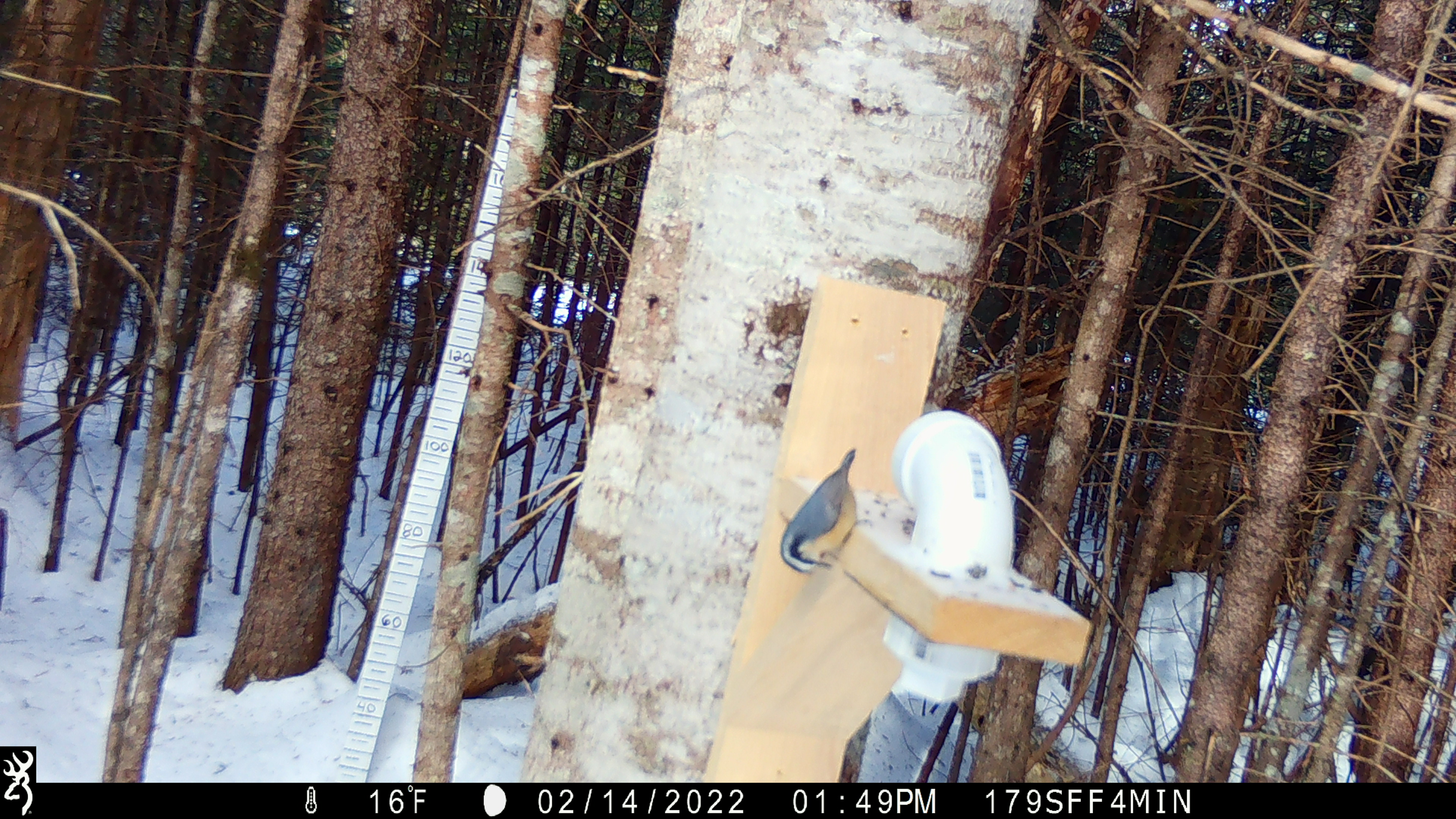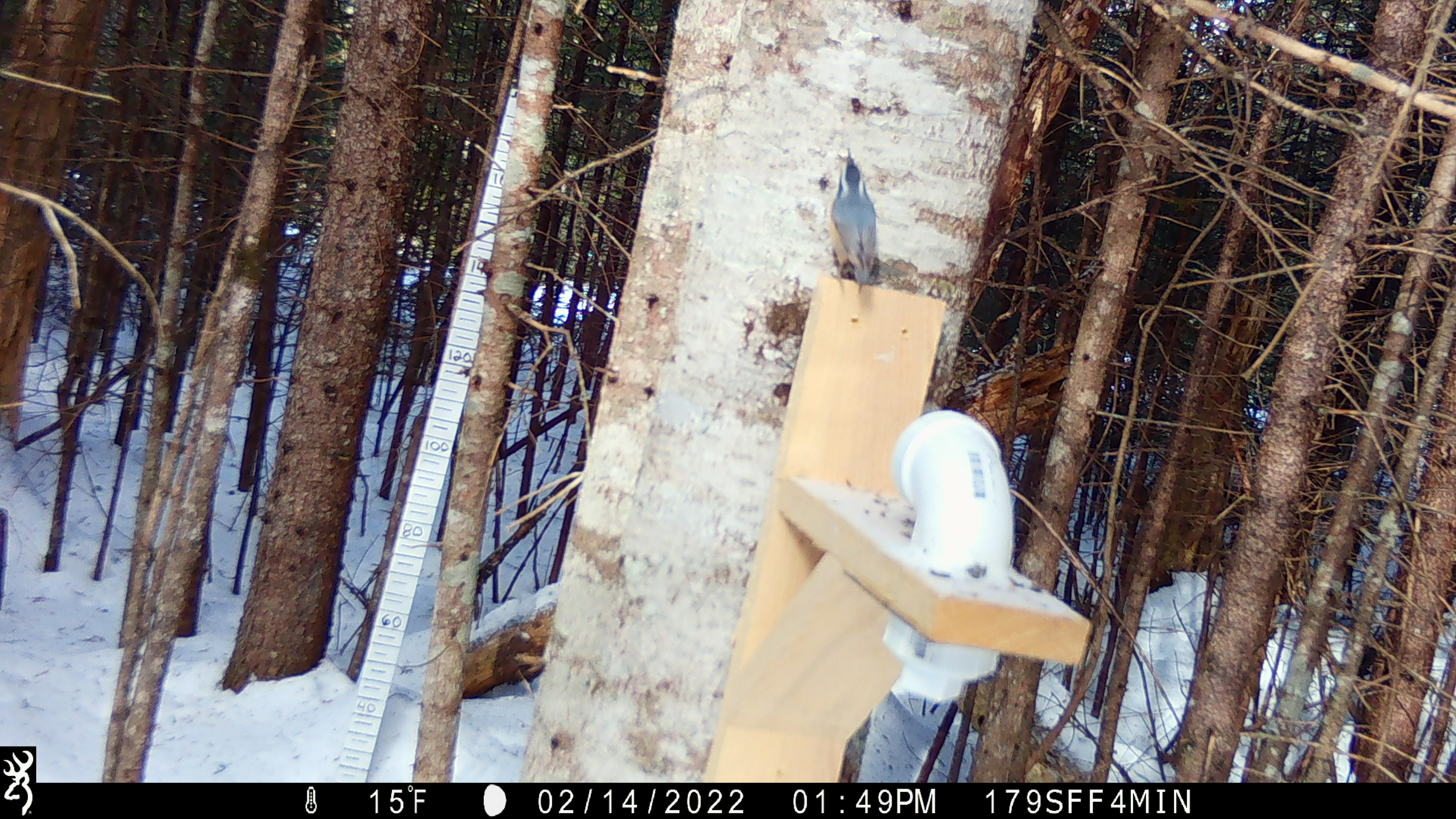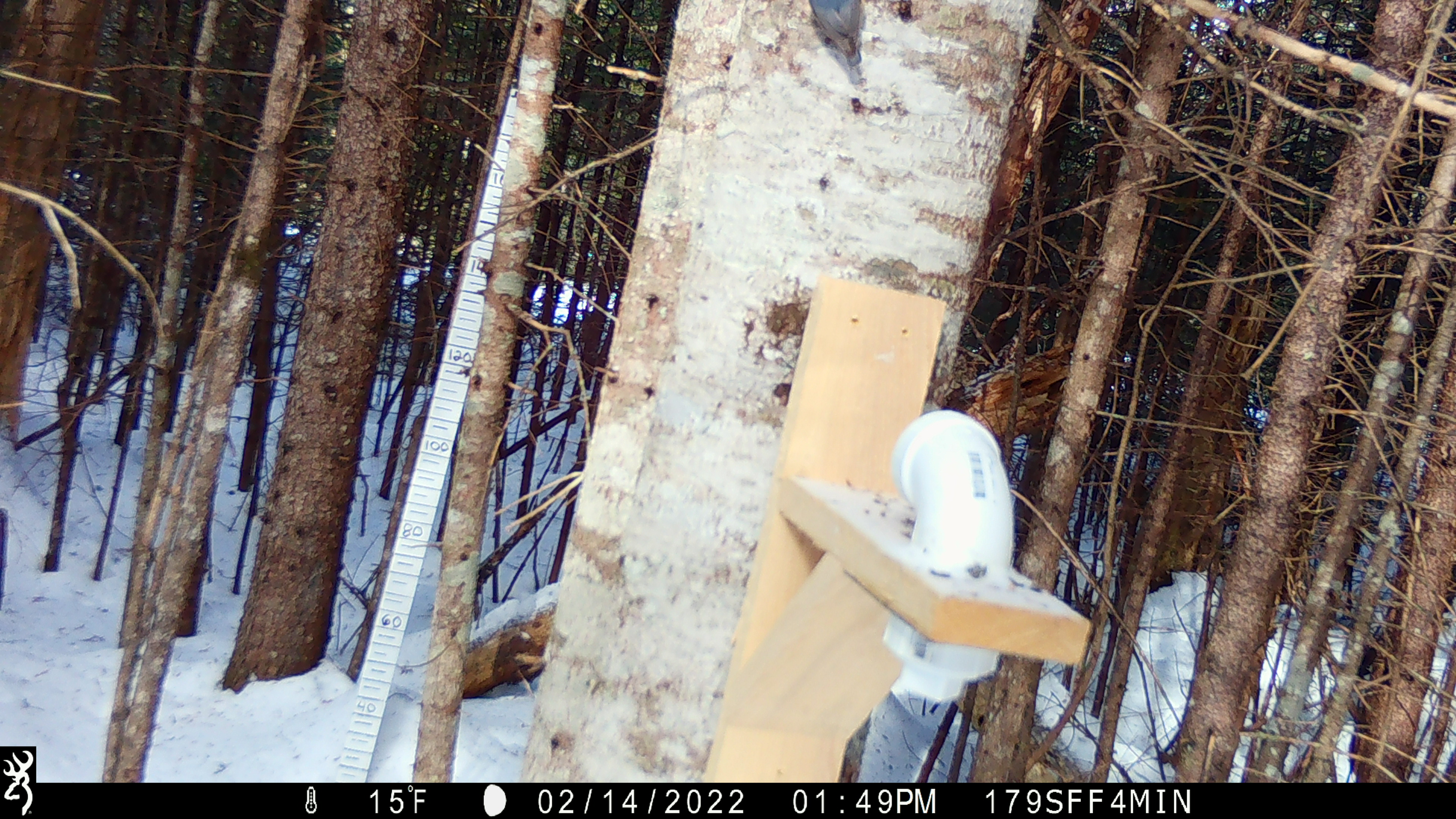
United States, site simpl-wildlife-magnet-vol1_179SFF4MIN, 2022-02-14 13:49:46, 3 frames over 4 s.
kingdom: Animalia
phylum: Chordata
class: Aves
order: Passeriformes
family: Sittidae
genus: Sitta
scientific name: Sitta canadensis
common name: red-breasted nuthatch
Red-breasted nuthatch (Sitta canadensis).